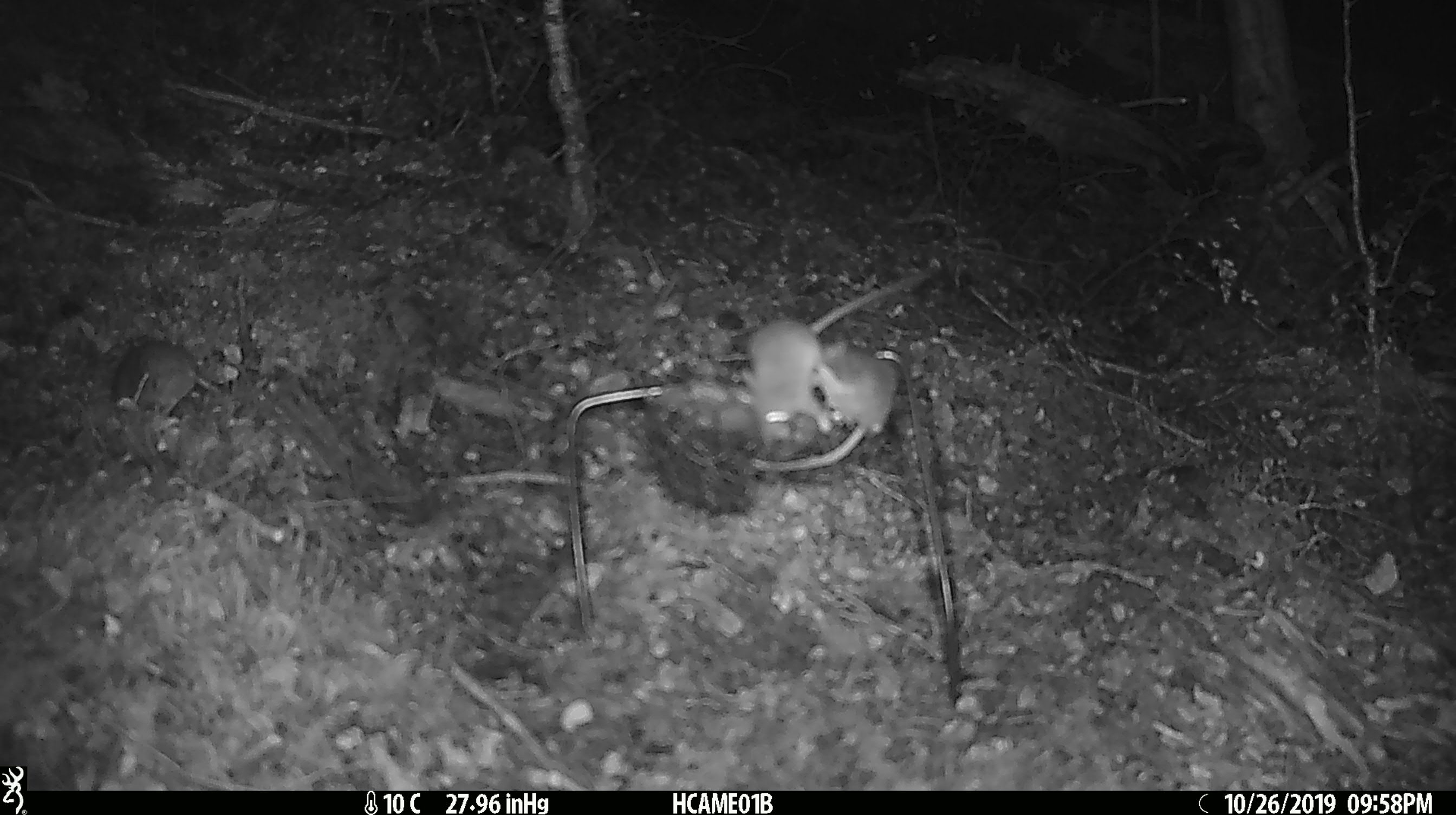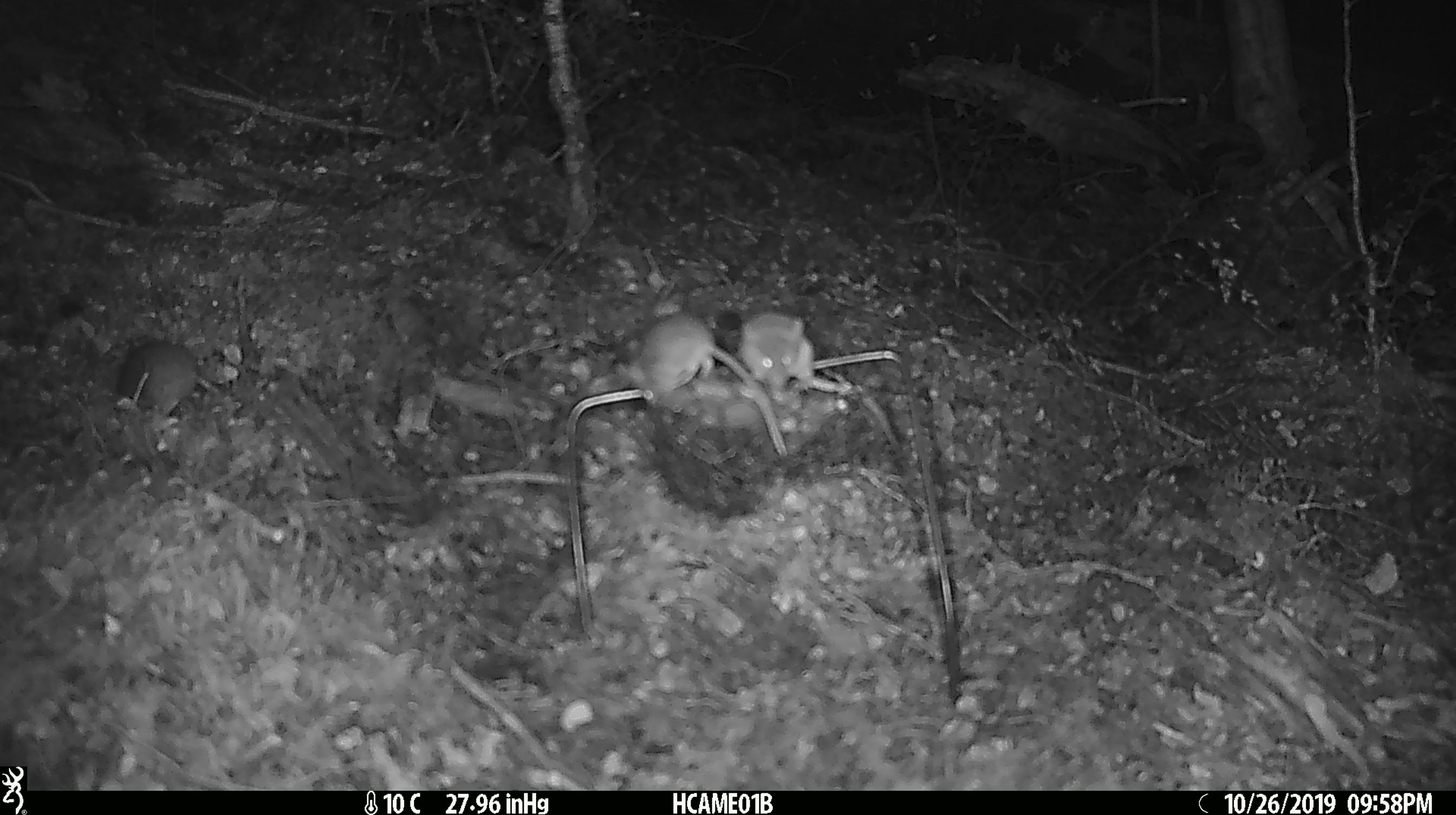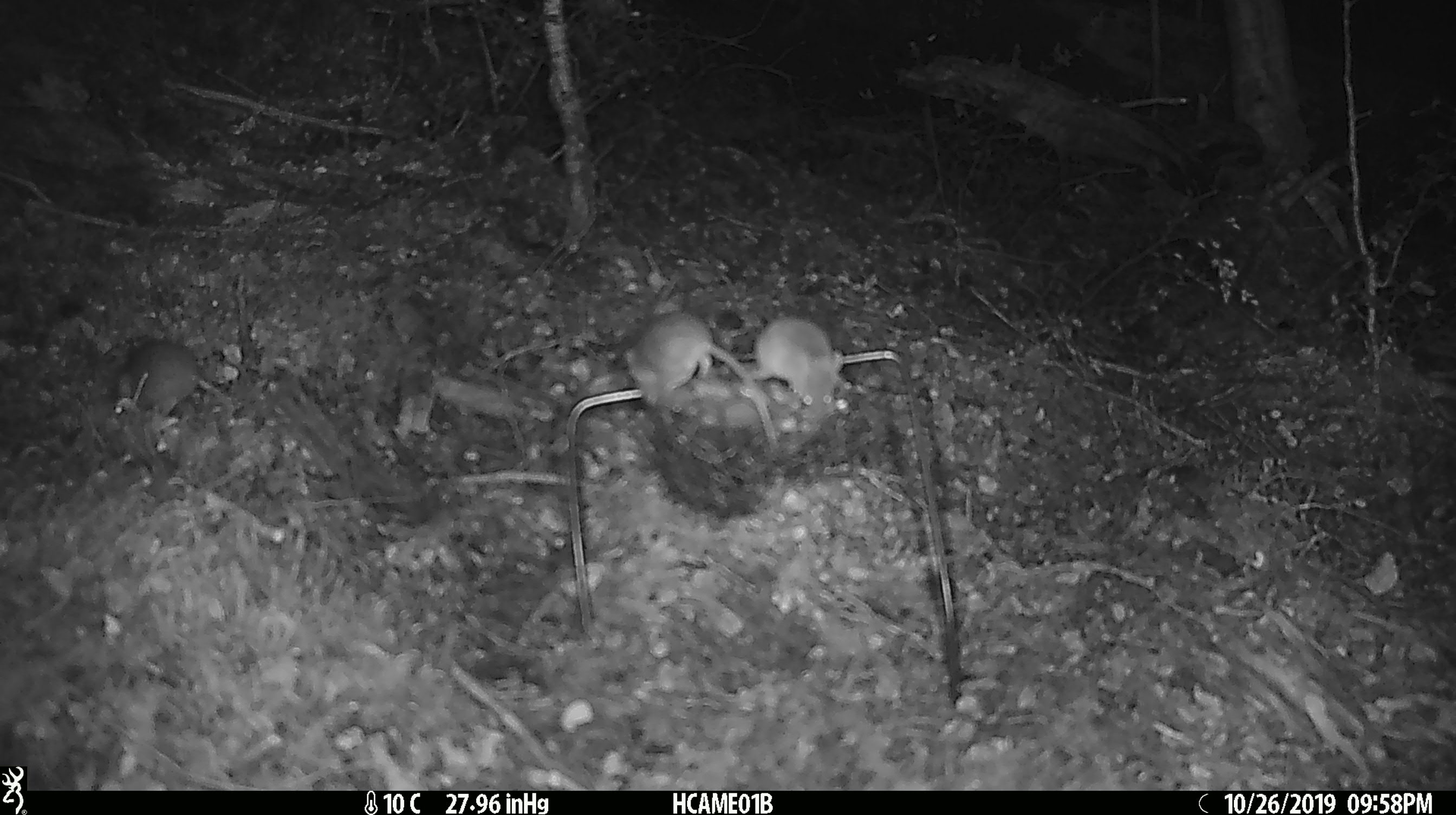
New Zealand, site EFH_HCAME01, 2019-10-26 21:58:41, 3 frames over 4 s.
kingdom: Animalia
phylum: Chordata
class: Mammalia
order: Rodentia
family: Muridae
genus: Mus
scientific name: Mus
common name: mouse